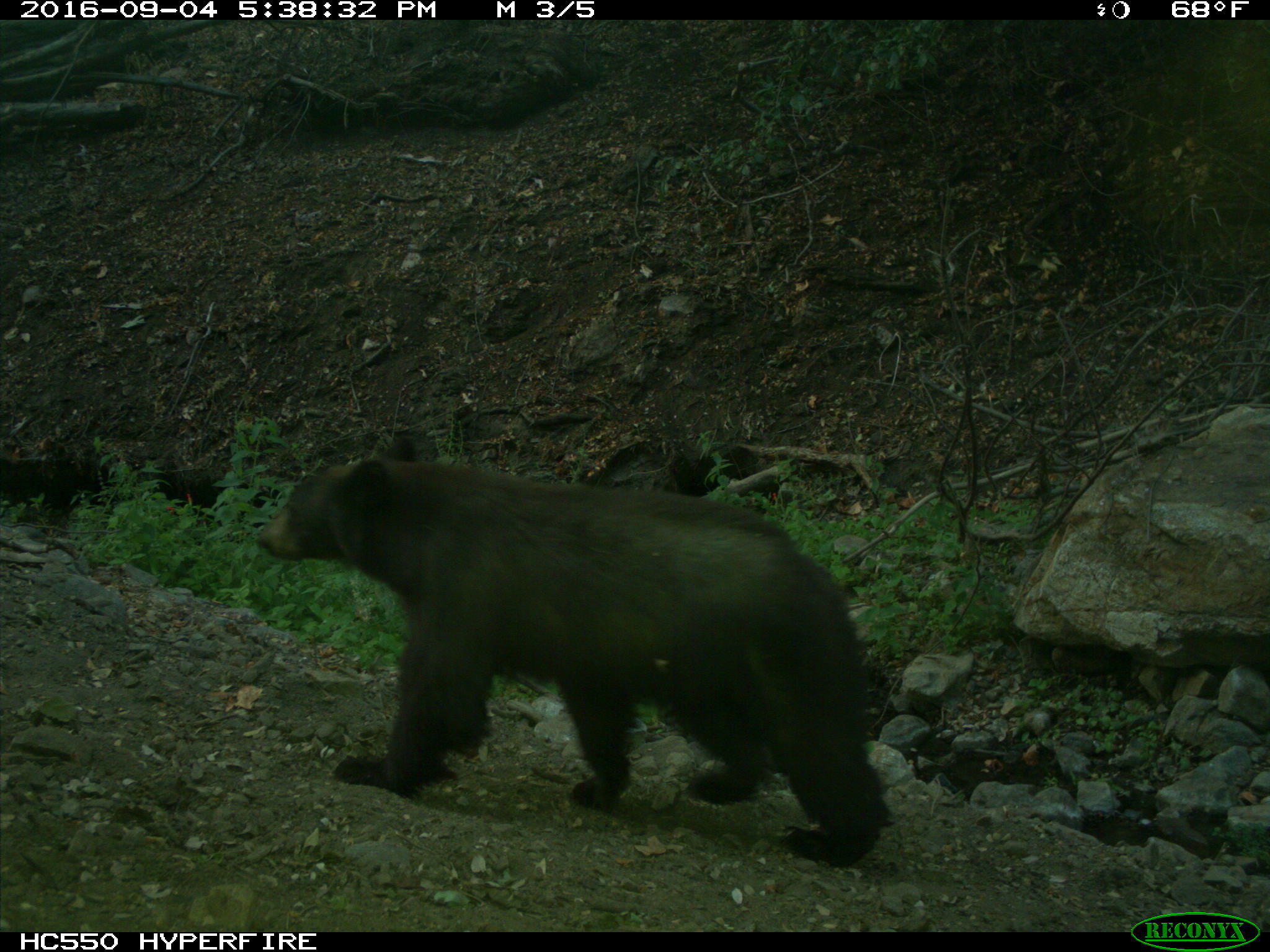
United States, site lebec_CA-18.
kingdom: Animalia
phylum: Chordata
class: Mammalia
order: Carnivora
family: Ursidae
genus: Ursus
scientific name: Ursus americanus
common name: american black bear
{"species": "Ursus americanus (american black bear)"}